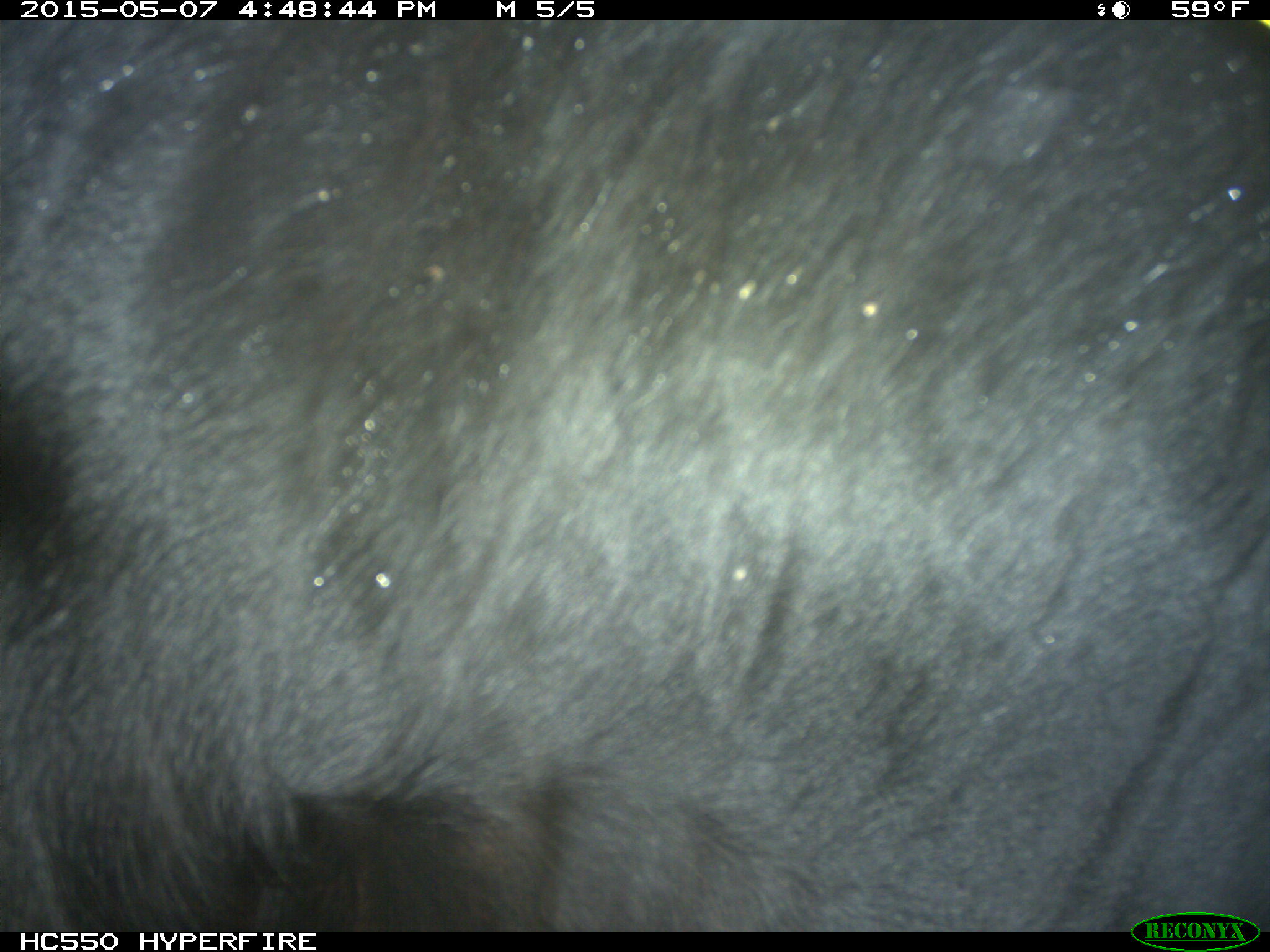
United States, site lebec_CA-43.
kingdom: Animalia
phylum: Chordata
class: Mammalia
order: Artiodactyla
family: Bovidae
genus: Bos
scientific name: Bos taurus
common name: domestic cow